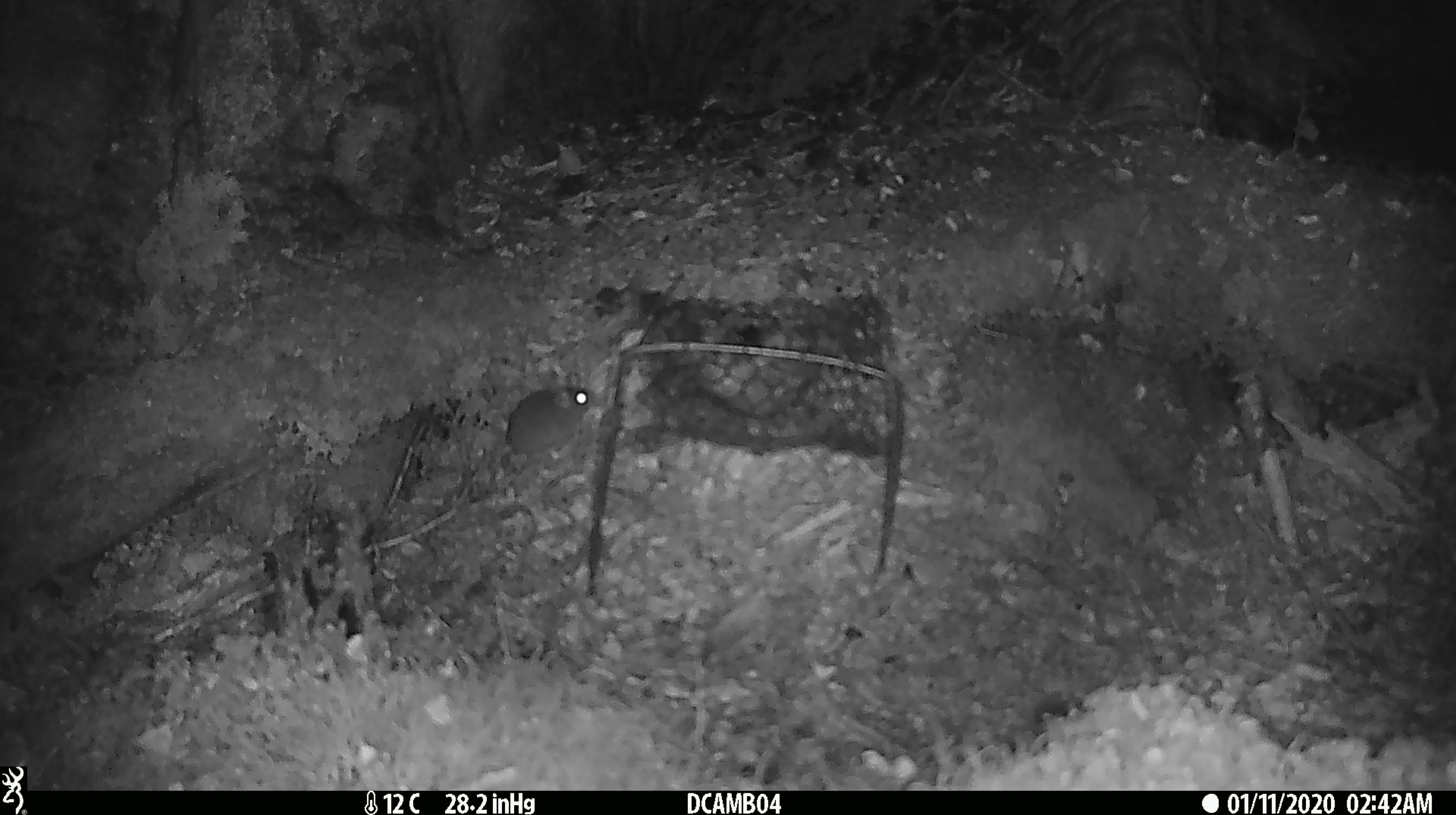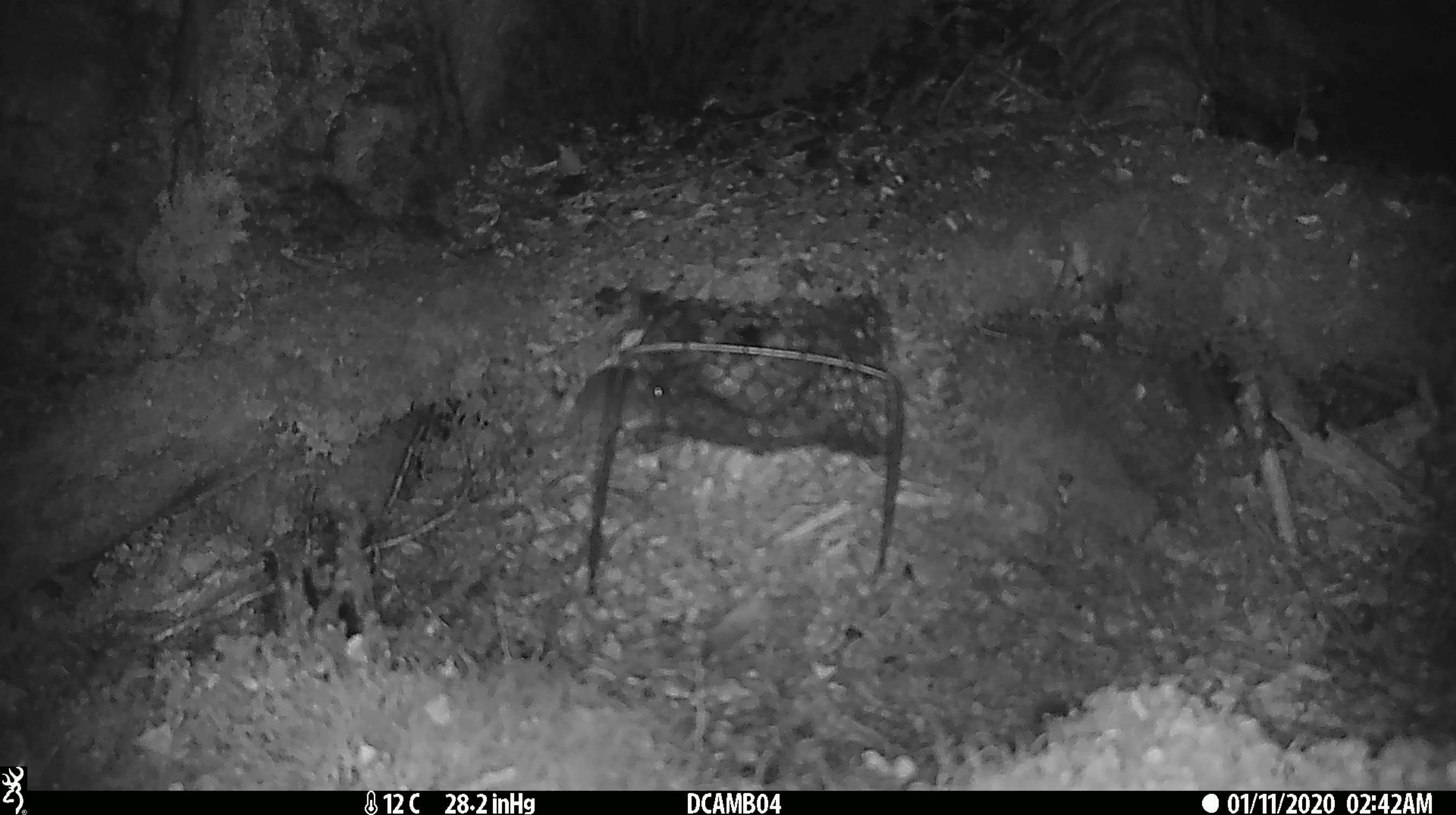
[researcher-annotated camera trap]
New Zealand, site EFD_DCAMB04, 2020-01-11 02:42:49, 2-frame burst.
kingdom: Animalia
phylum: Chordata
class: Mammalia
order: Rodentia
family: Muridae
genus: Mus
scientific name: Mus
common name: mouse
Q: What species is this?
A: Mouse (Mus).